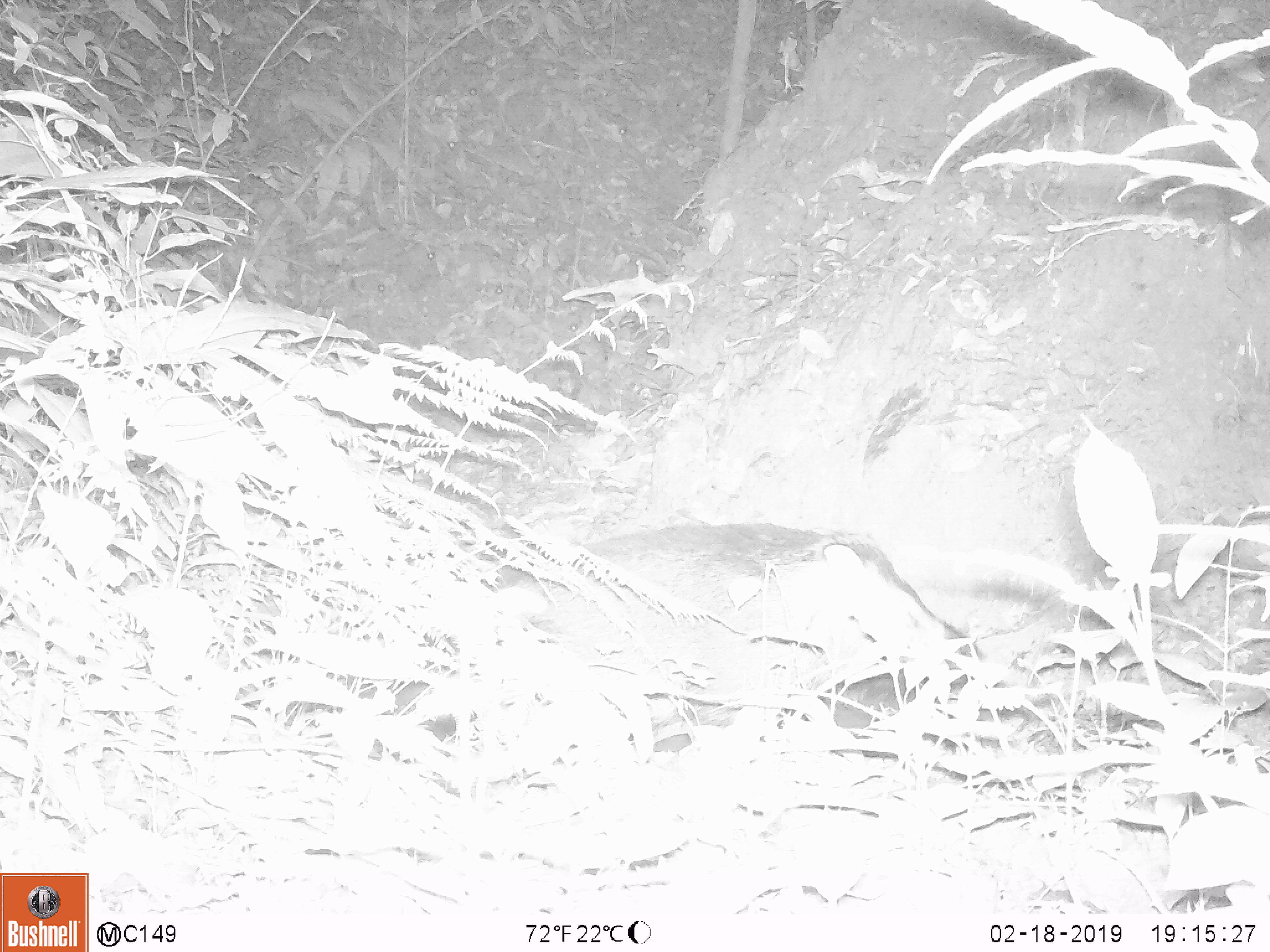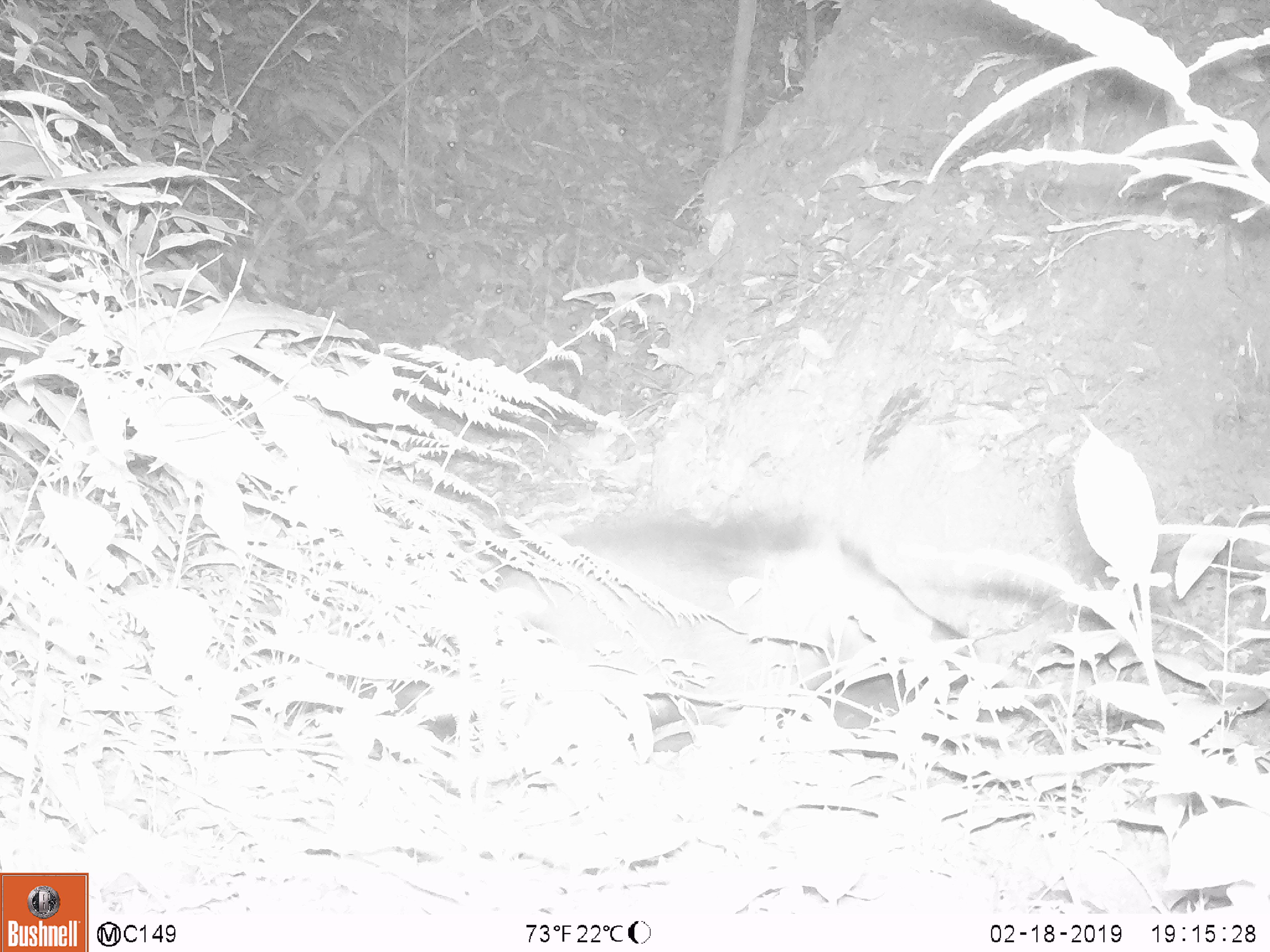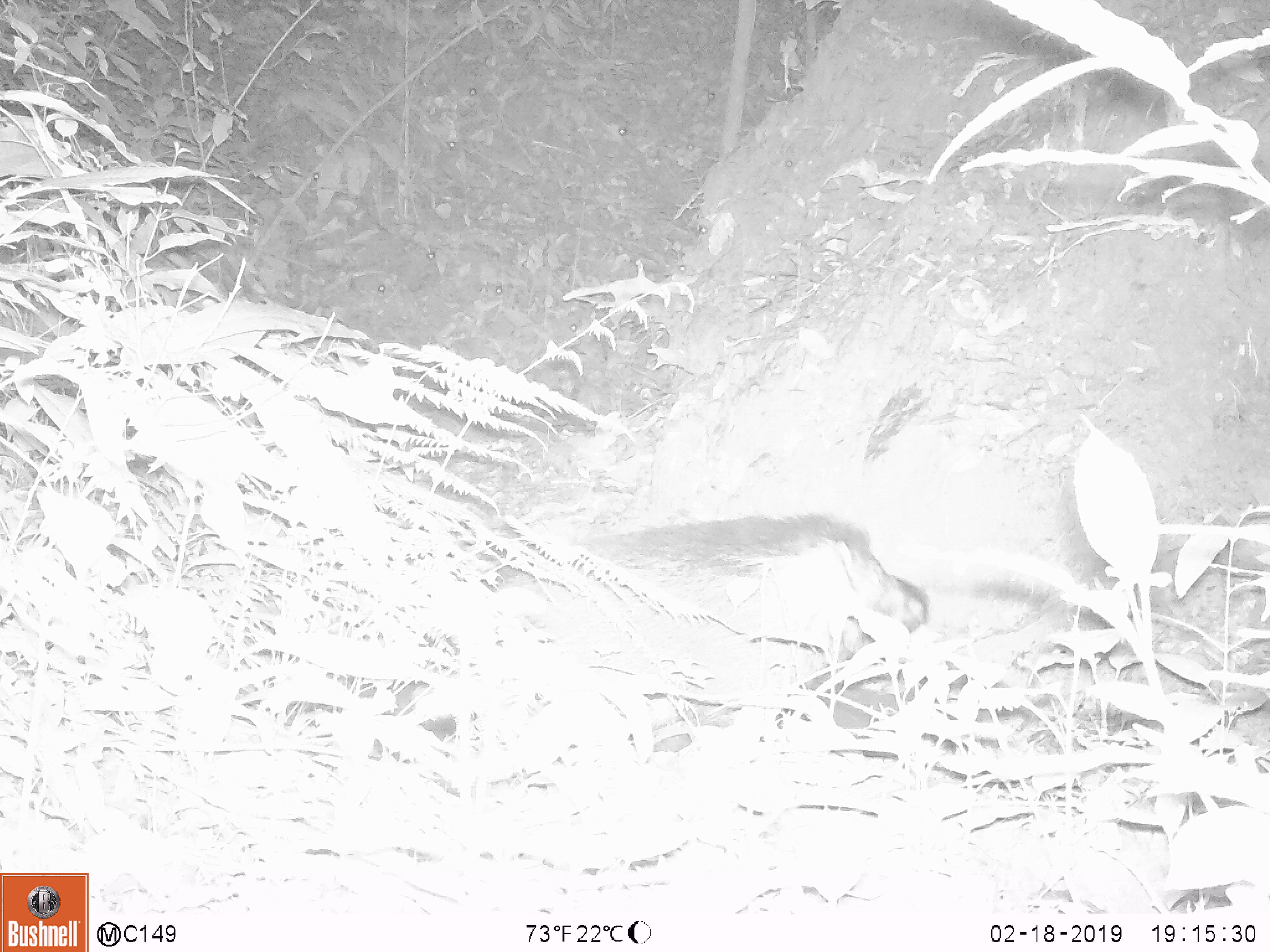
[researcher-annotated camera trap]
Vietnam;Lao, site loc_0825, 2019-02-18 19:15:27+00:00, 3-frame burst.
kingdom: Animalia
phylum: Chordata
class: Mammalia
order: Artiodactyla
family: Suidae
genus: Sus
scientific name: Sus scrofa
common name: eurasian wild pig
Eurasian wild pig (Sus scrofa). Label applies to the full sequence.